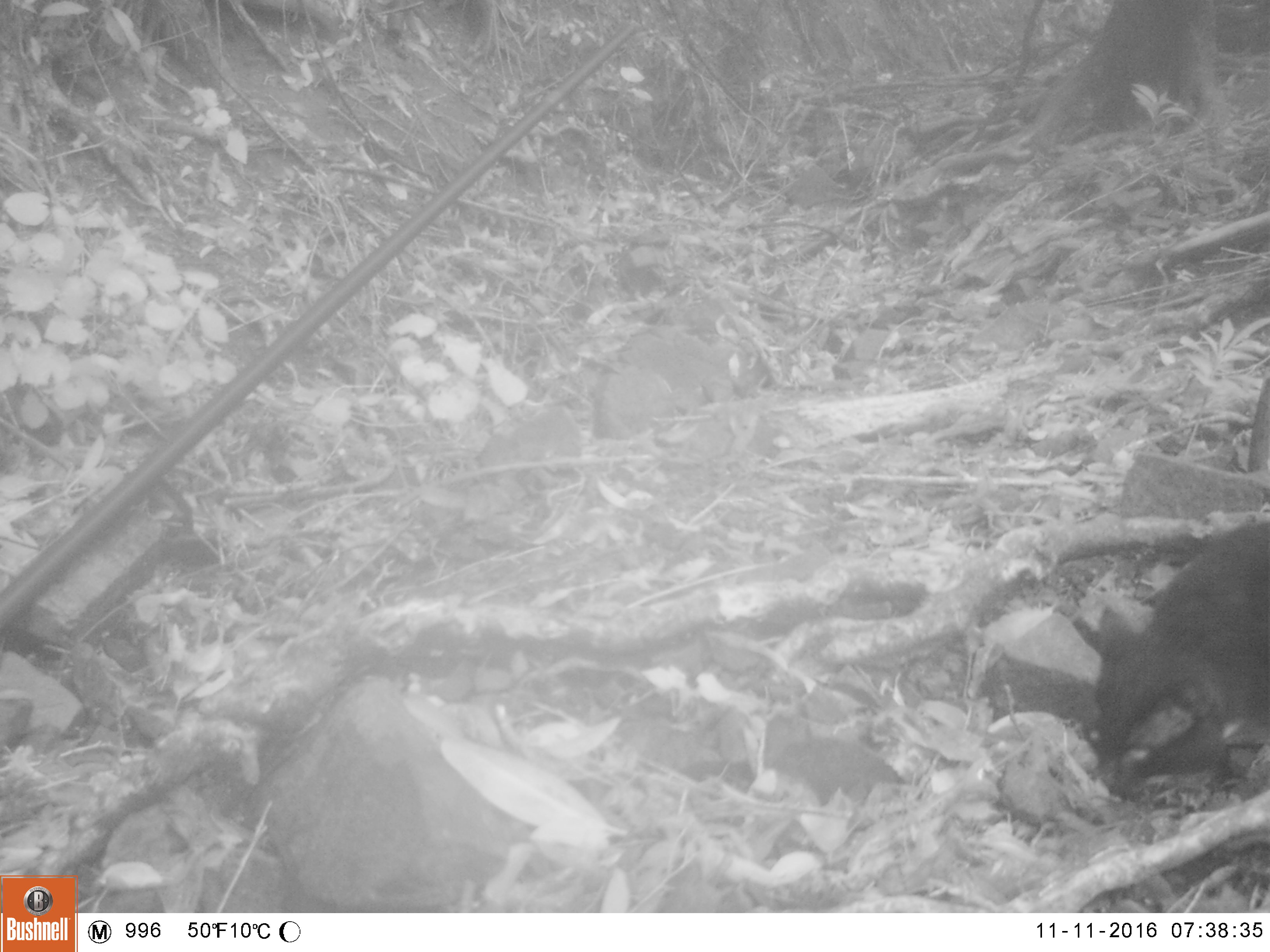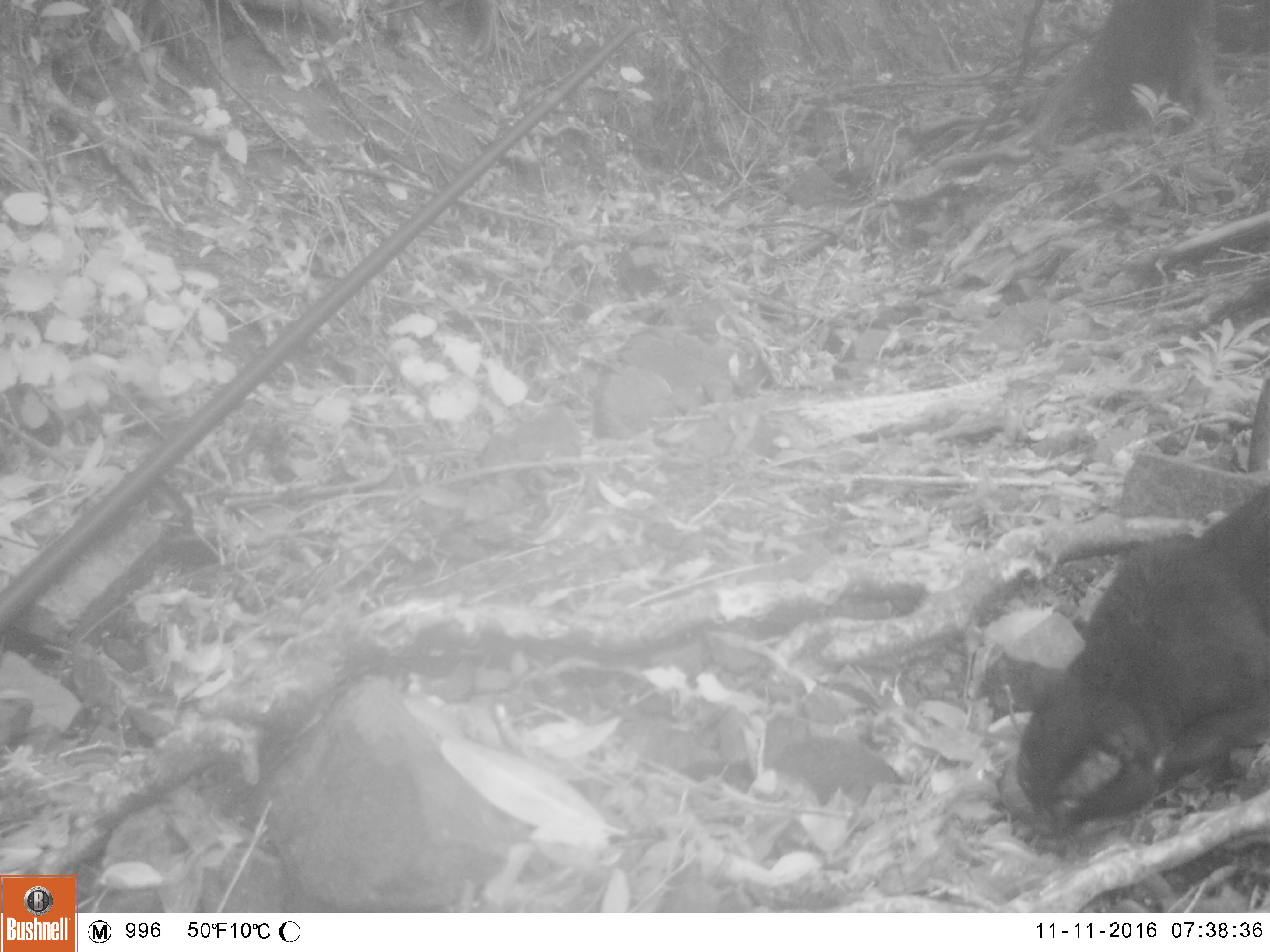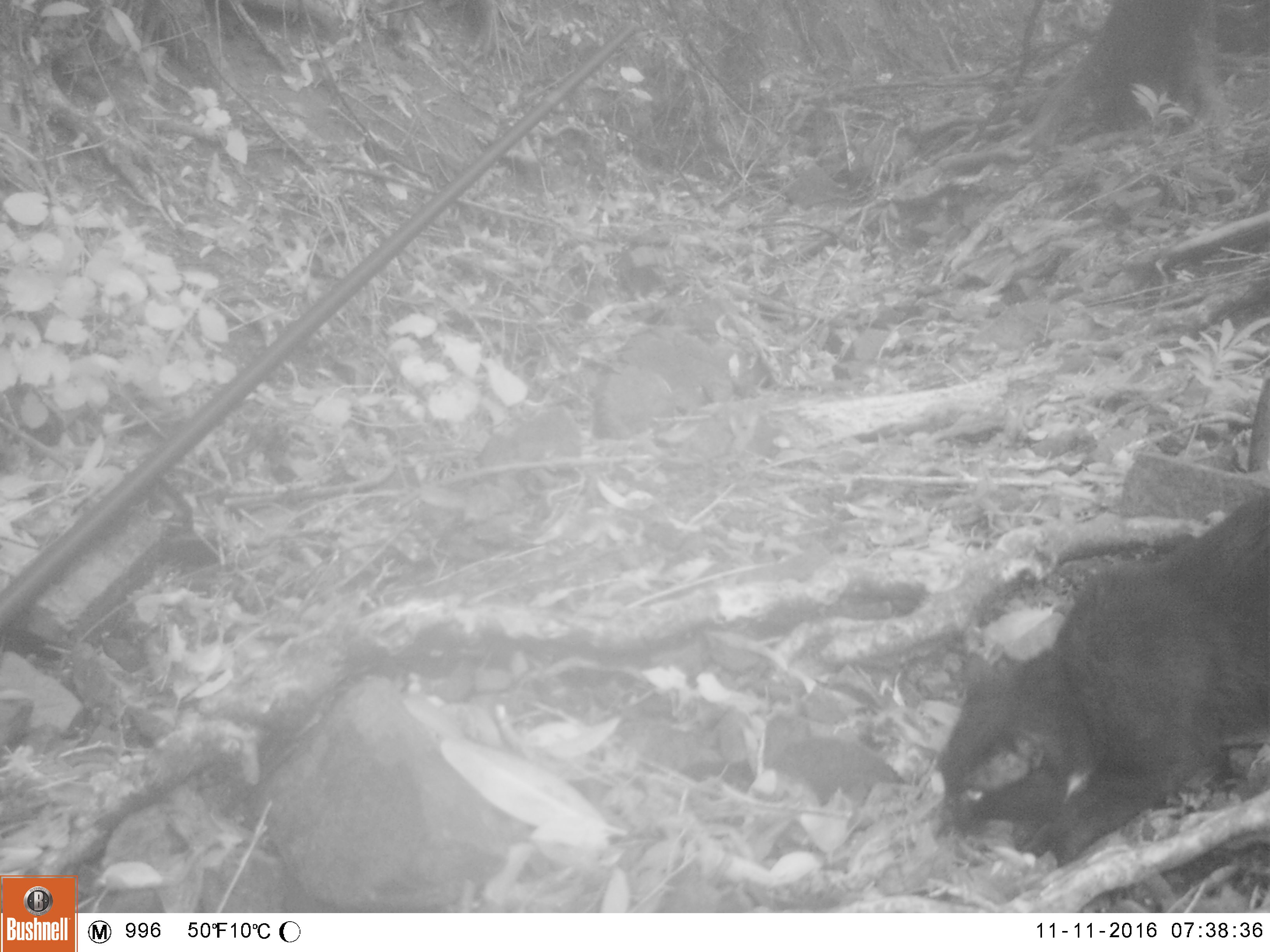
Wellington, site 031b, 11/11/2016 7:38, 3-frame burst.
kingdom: Animalia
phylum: Chordata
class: Mammalia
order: Carnivora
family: Felidae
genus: Felis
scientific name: Felis catus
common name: cat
Cat (Felis catus).